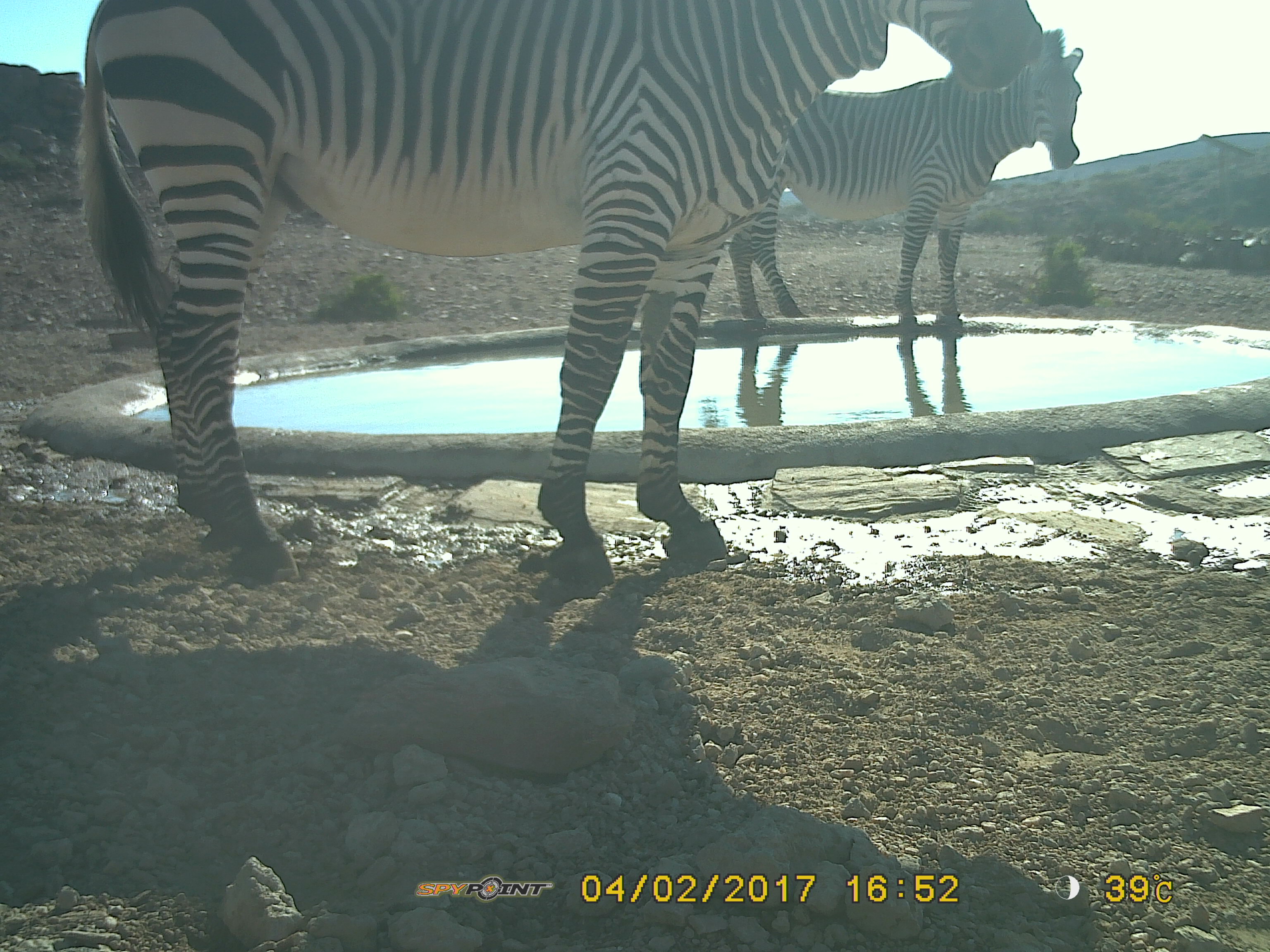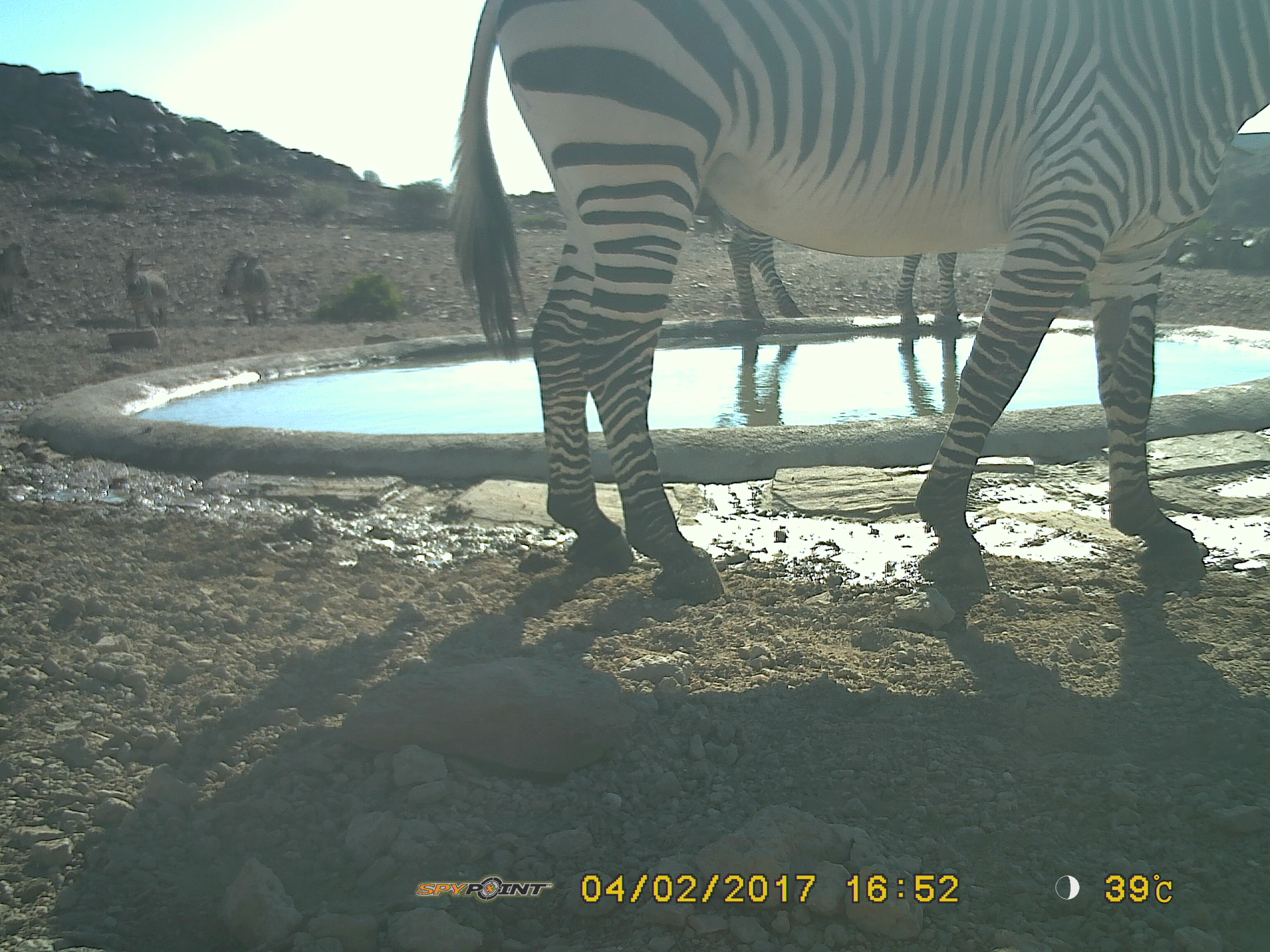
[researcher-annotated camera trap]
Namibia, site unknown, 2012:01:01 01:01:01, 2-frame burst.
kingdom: Animalia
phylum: Chordata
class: Mammalia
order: Perissodactyla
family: Equidae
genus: Equus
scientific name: Equus zebra hartmannae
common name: hartmann's mountain zebra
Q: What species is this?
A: Equus zebra hartmannae (hartmann's mountain zebra).